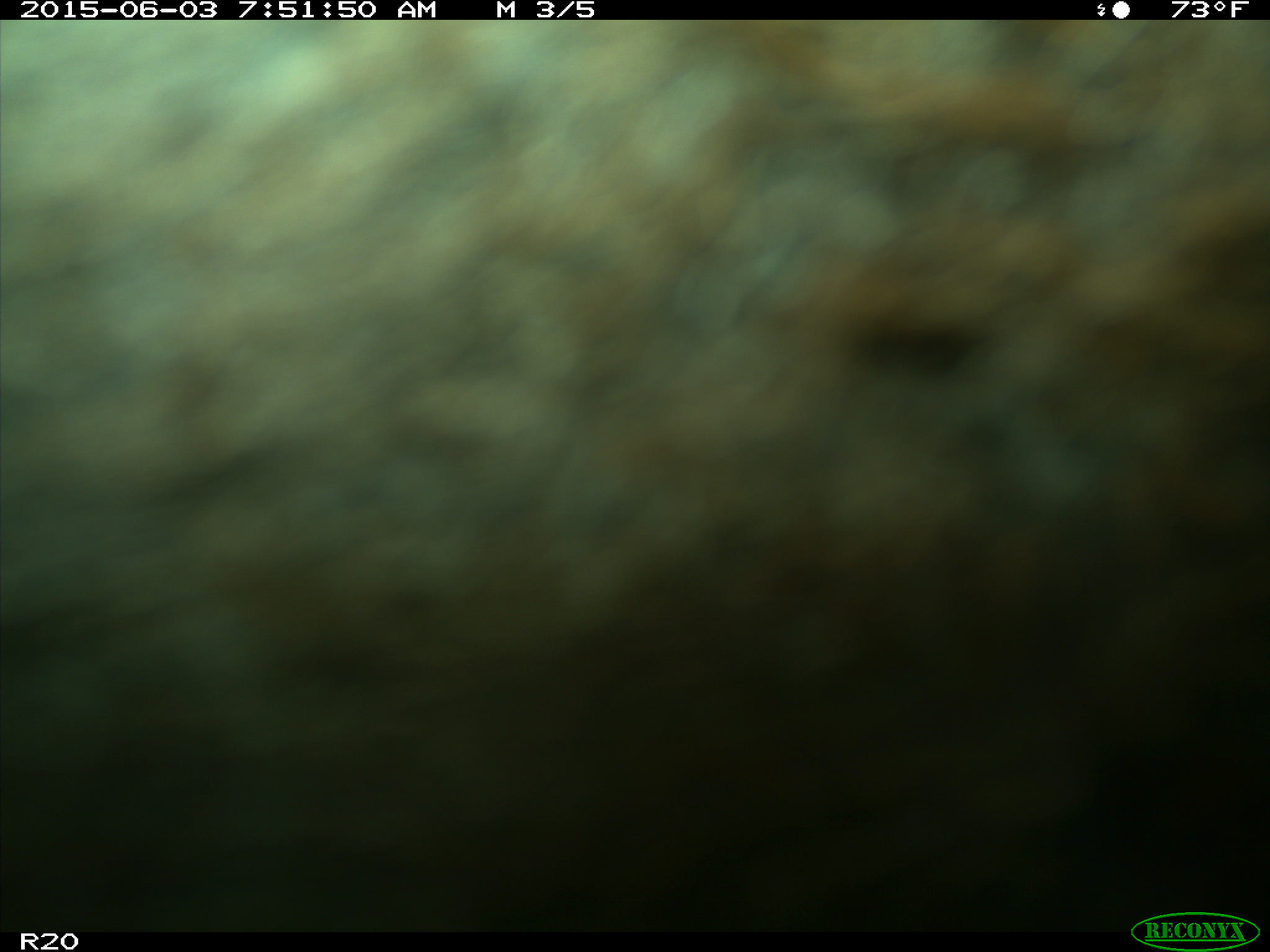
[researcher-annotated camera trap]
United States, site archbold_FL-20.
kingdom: Animalia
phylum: Chordata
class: Mammalia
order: Artiodactyla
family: Bovidae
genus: Bos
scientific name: Bos taurus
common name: domestic cow